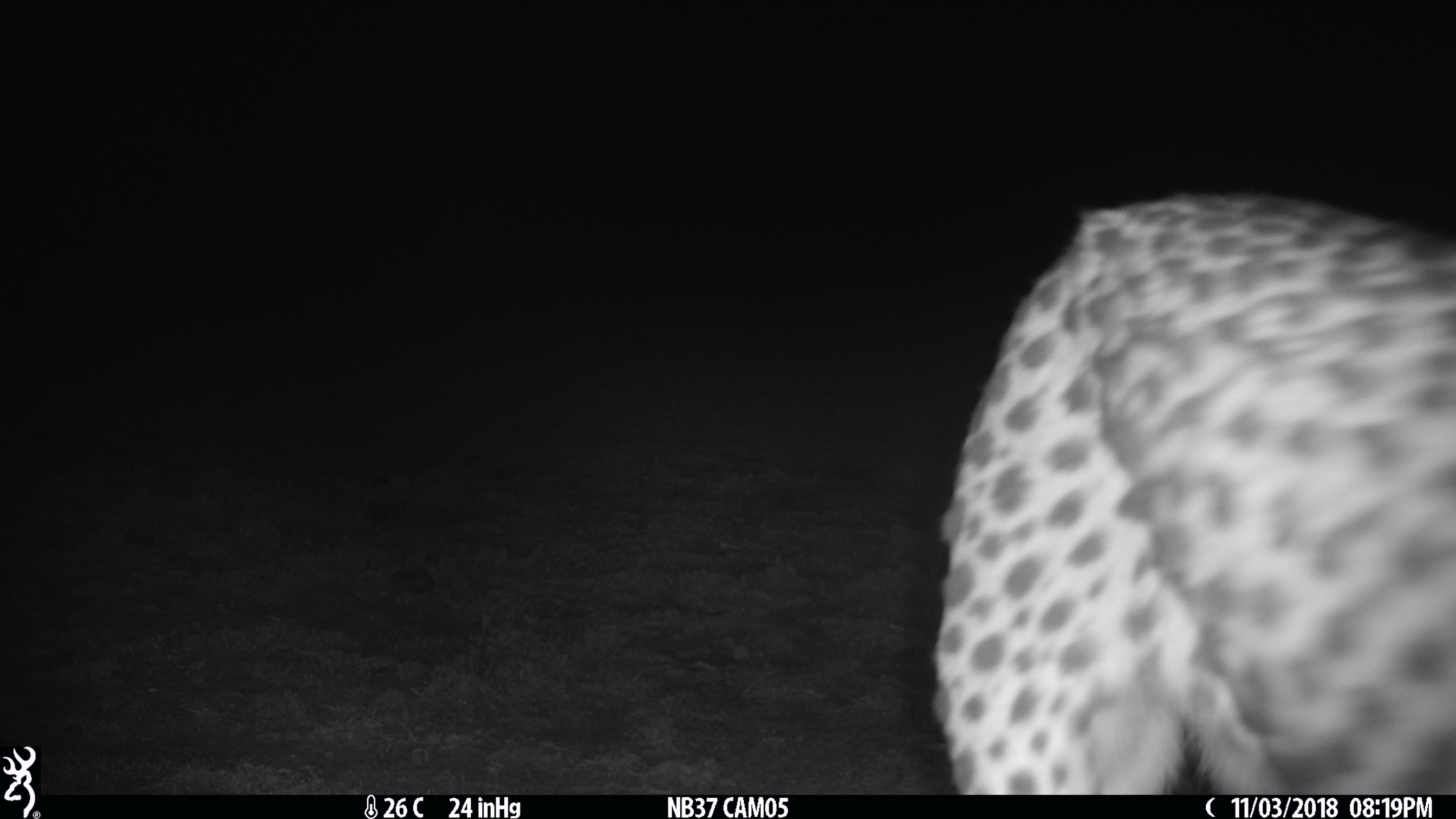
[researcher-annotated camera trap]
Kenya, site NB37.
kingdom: Animalia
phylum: Chordata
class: Mammalia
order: Carnivora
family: Felidae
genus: Acinonyx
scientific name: Acinonyx jubatus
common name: cheetah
Cheetah (Acinonyx jubatus).